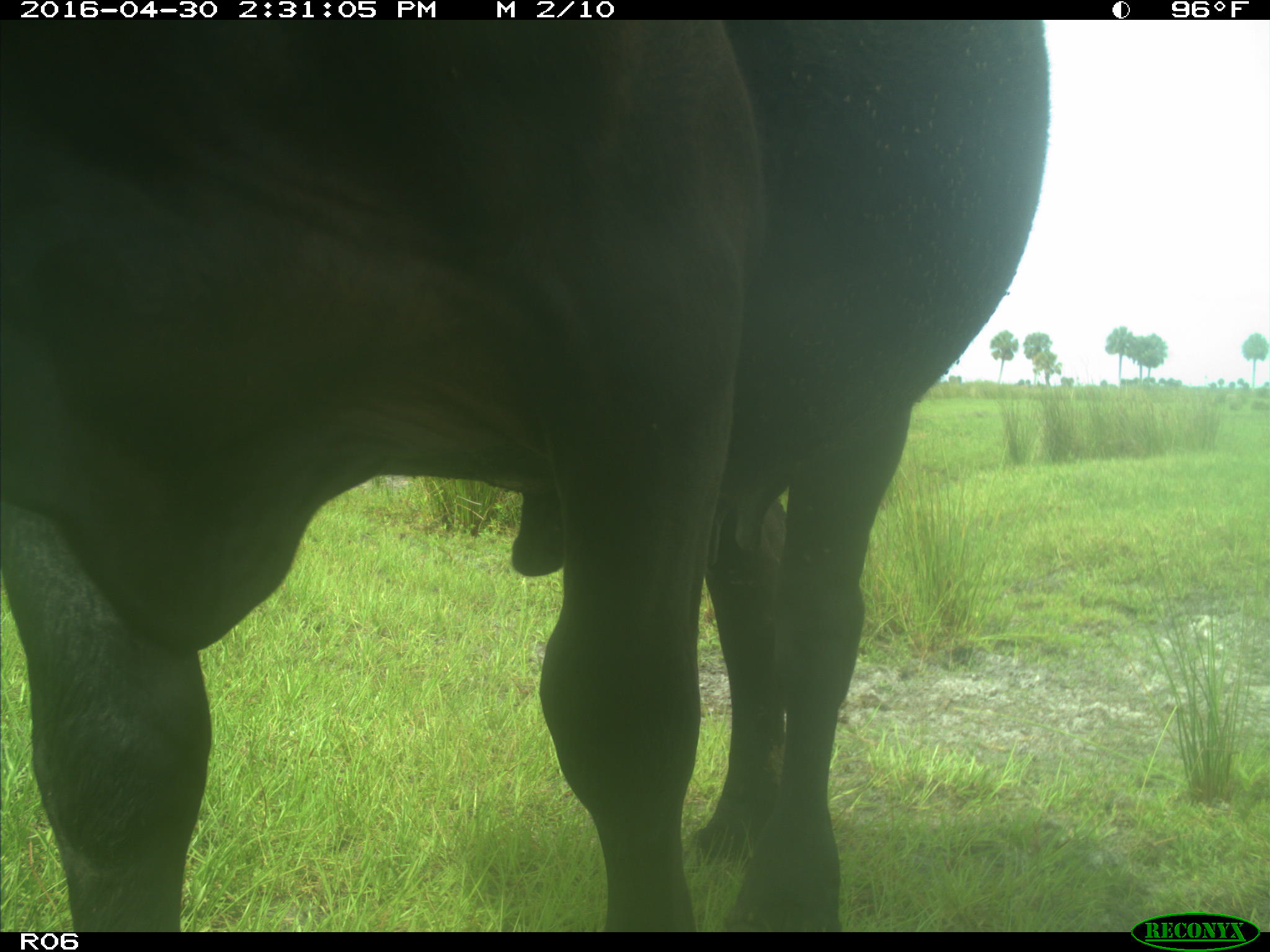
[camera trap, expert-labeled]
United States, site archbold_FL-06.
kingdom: Animalia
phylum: Chordata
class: Mammalia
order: Artiodactyla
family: Bovidae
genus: Bos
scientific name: Bos taurus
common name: domestic cow